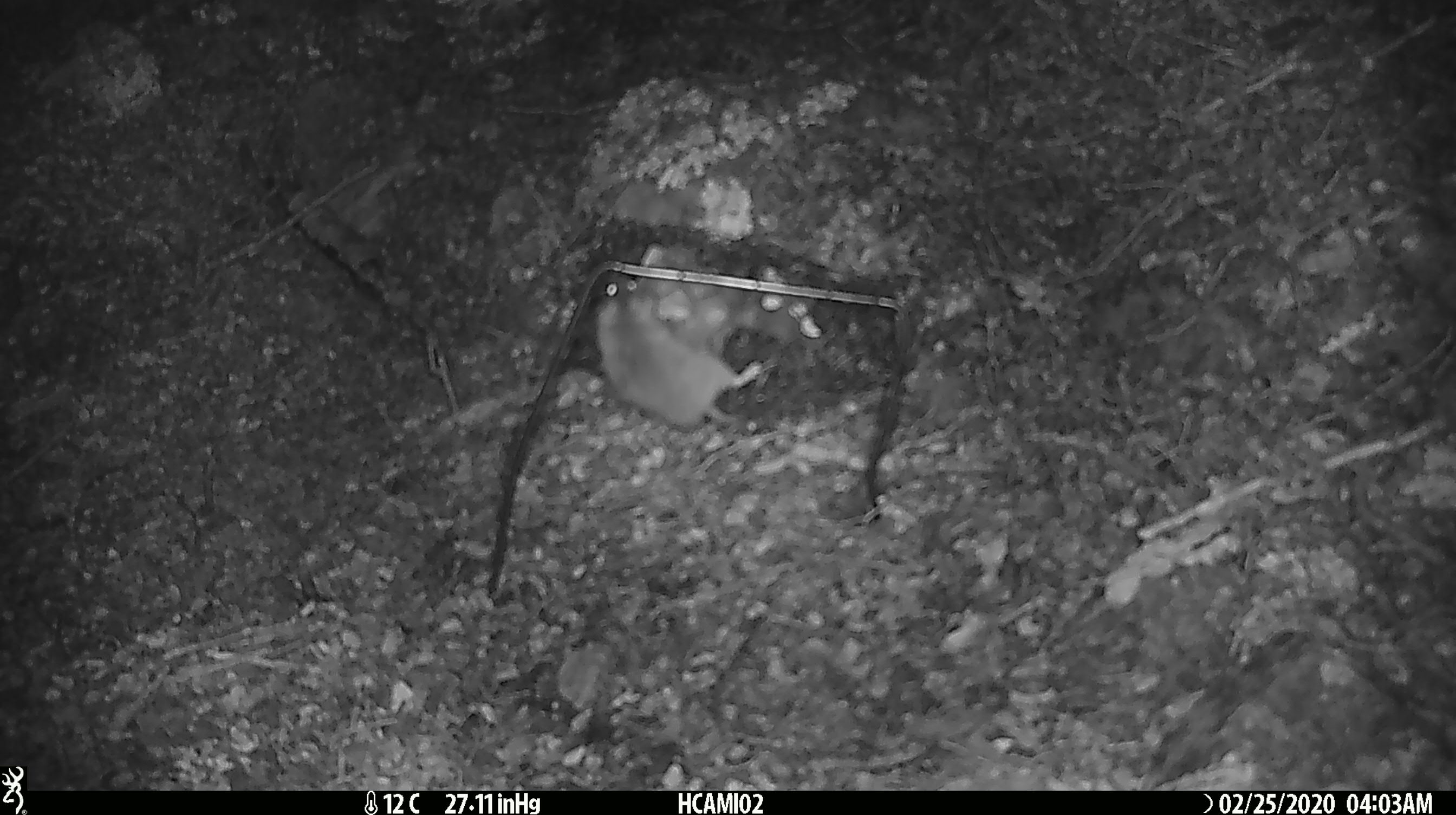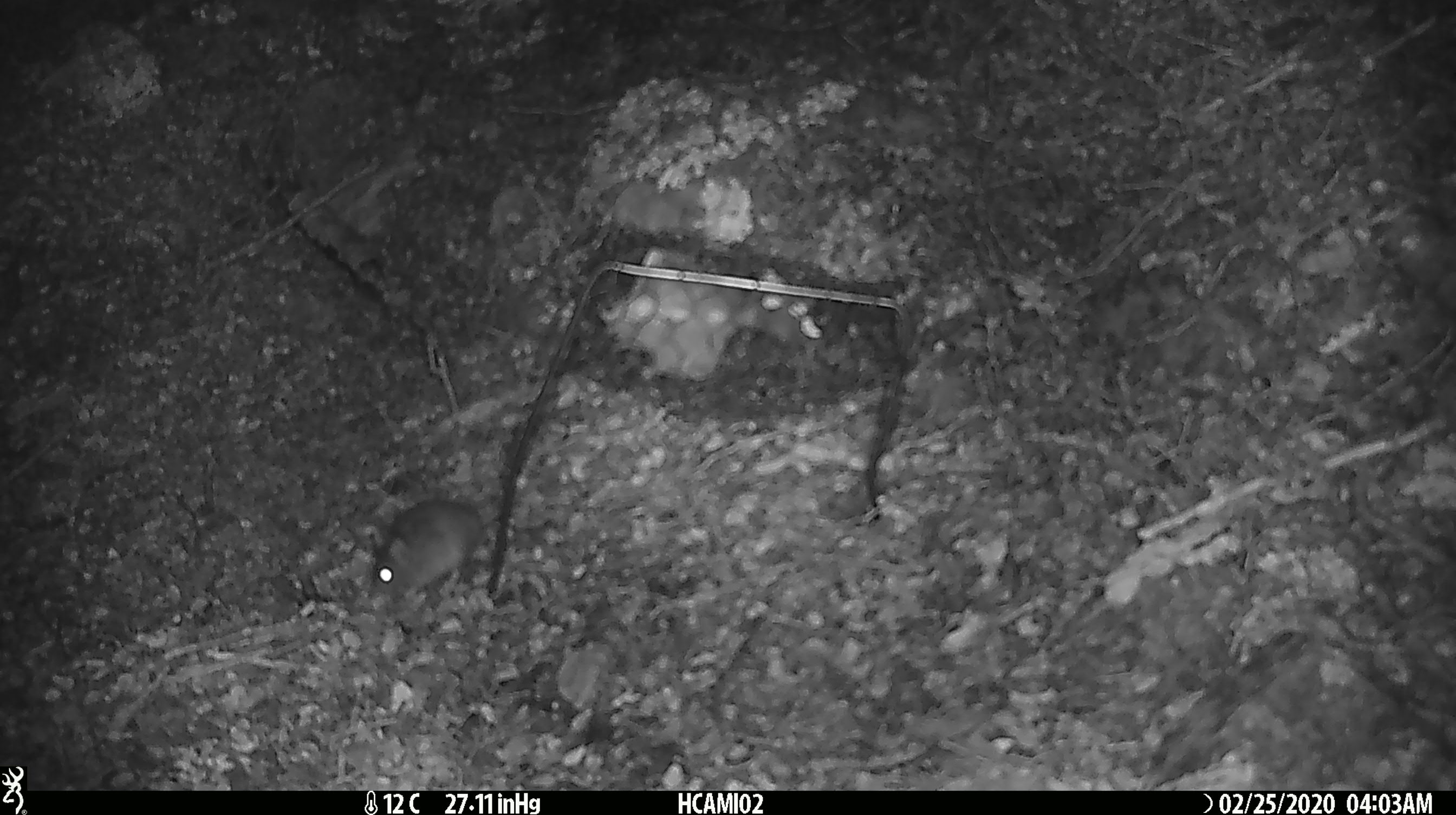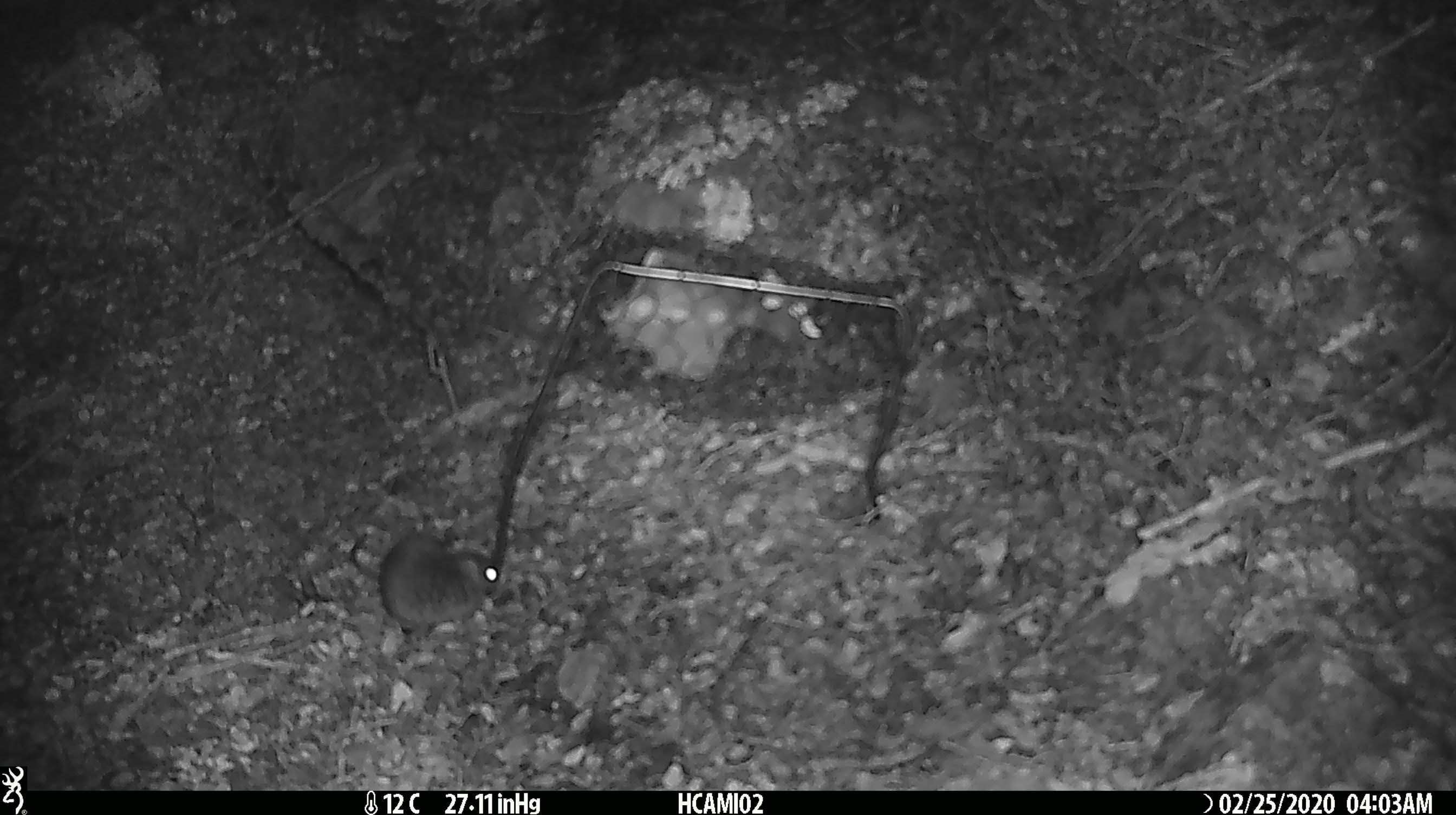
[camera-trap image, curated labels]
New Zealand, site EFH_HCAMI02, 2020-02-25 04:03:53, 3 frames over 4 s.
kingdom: Animalia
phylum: Chordata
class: Mammalia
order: Rodentia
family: Muridae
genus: Mus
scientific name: Mus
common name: mouse